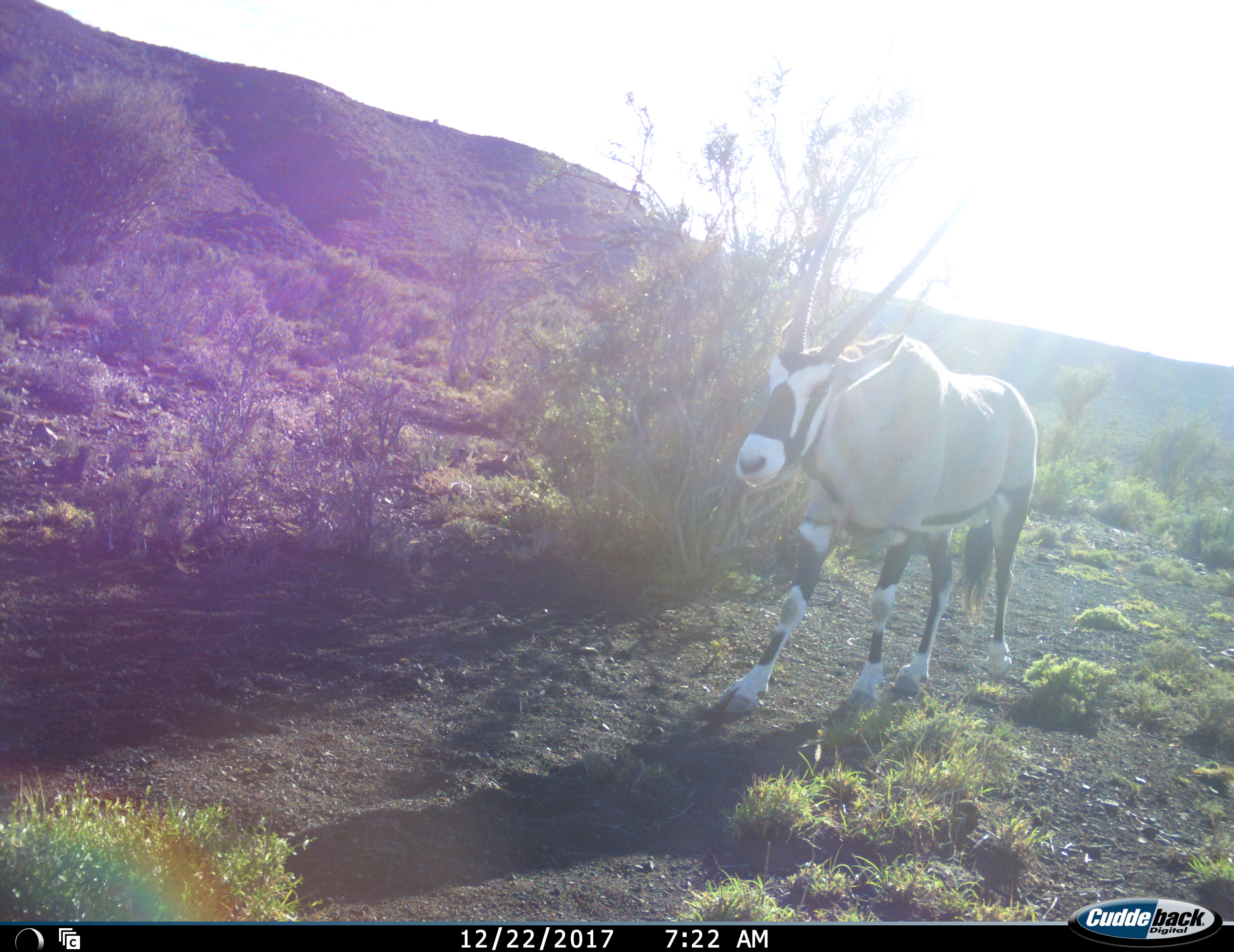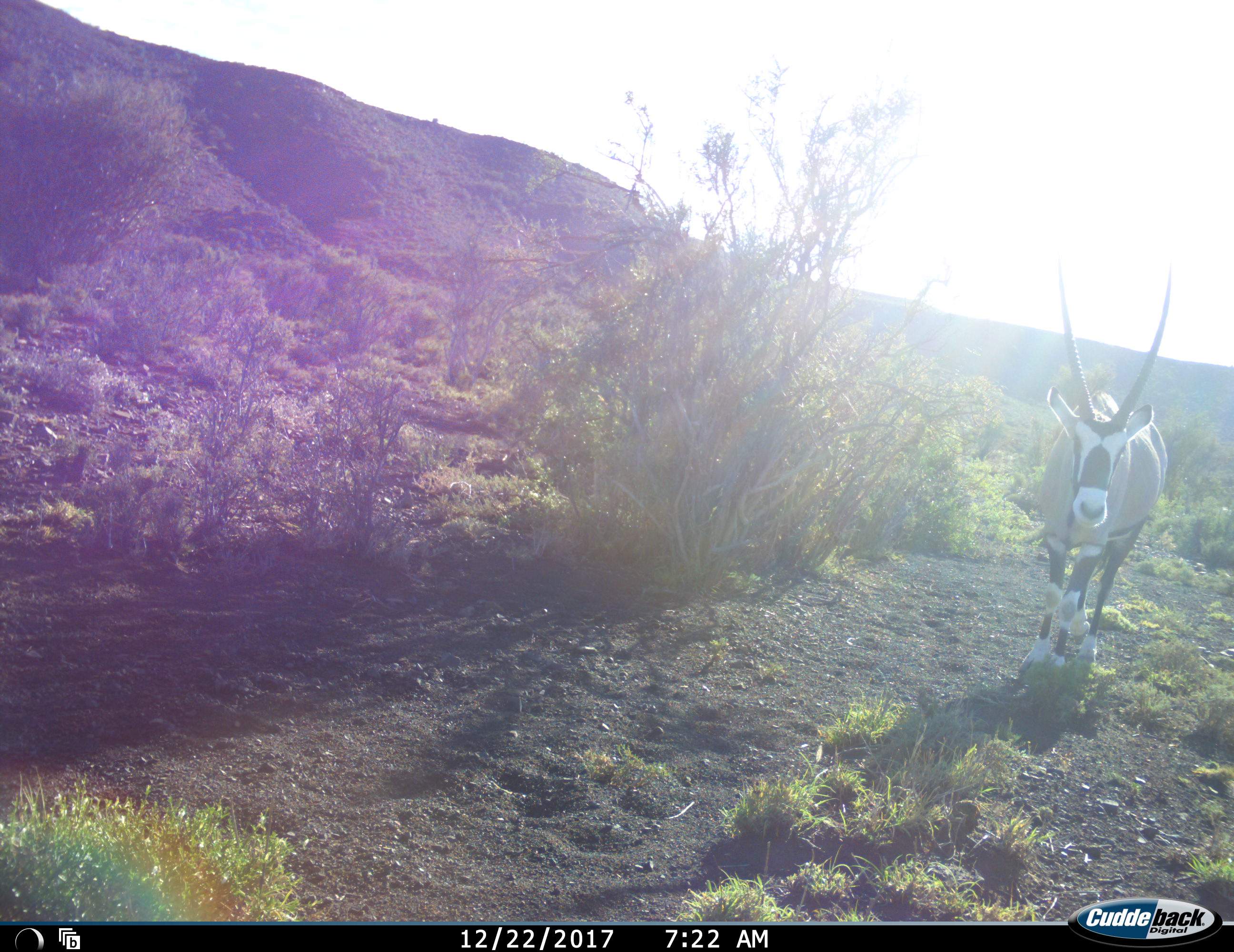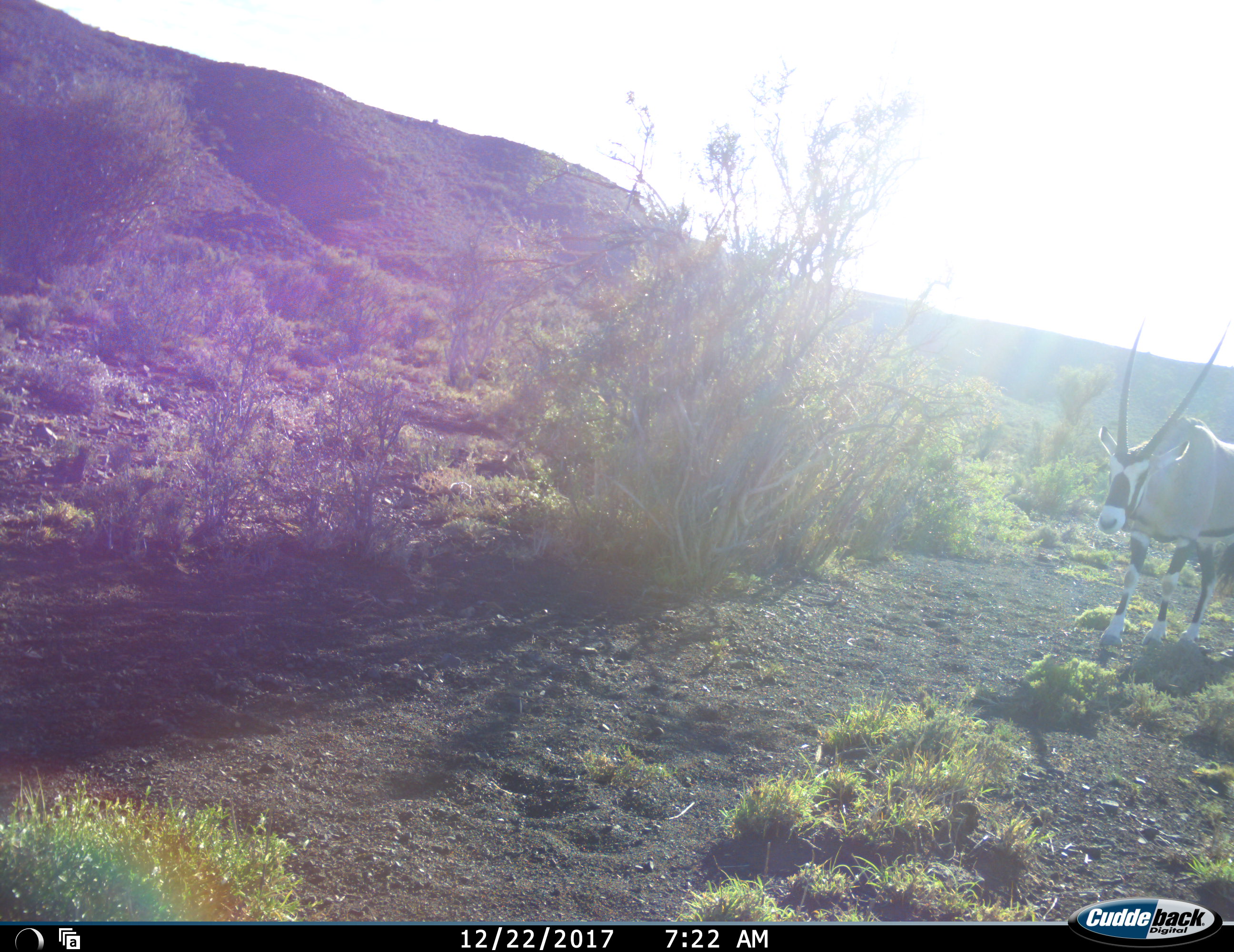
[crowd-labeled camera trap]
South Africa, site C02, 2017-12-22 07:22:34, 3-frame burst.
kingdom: Animalia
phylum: Chordata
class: Mammalia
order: Artiodactyla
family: Bovidae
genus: Oryx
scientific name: Oryx gazella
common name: gemsbok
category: gemsbokoryx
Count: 1.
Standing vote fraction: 10%.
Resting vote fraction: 0%.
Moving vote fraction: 100%.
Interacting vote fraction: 0%.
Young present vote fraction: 0%.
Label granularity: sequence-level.